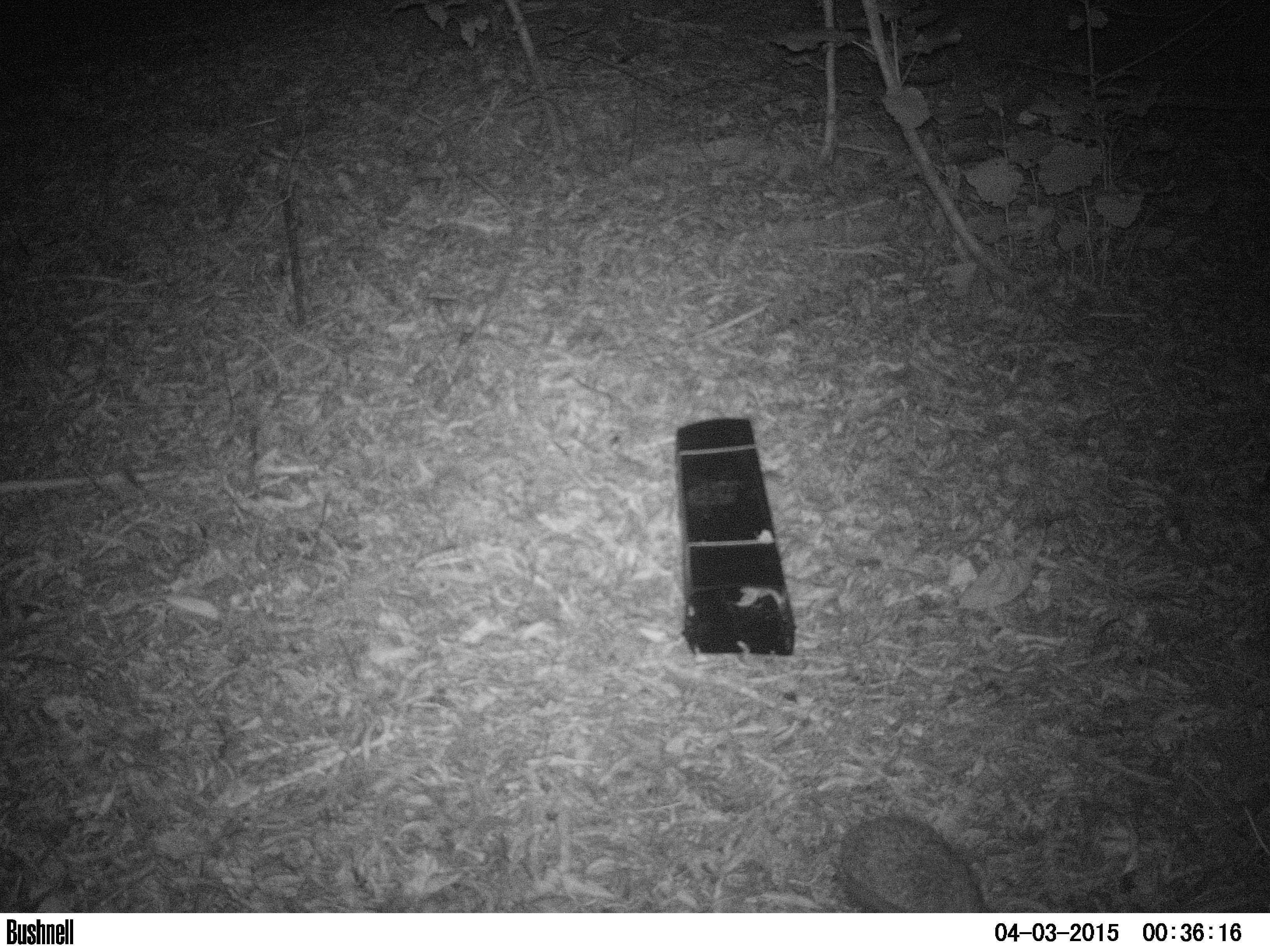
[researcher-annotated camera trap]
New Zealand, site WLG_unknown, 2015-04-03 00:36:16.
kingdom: Animalia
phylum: Chordata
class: Mammalia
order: Eulipotyphla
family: Erinaceidae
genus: Erinaceus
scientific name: Erinaceus europaeus europaeus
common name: european hedgehog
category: hedgehog